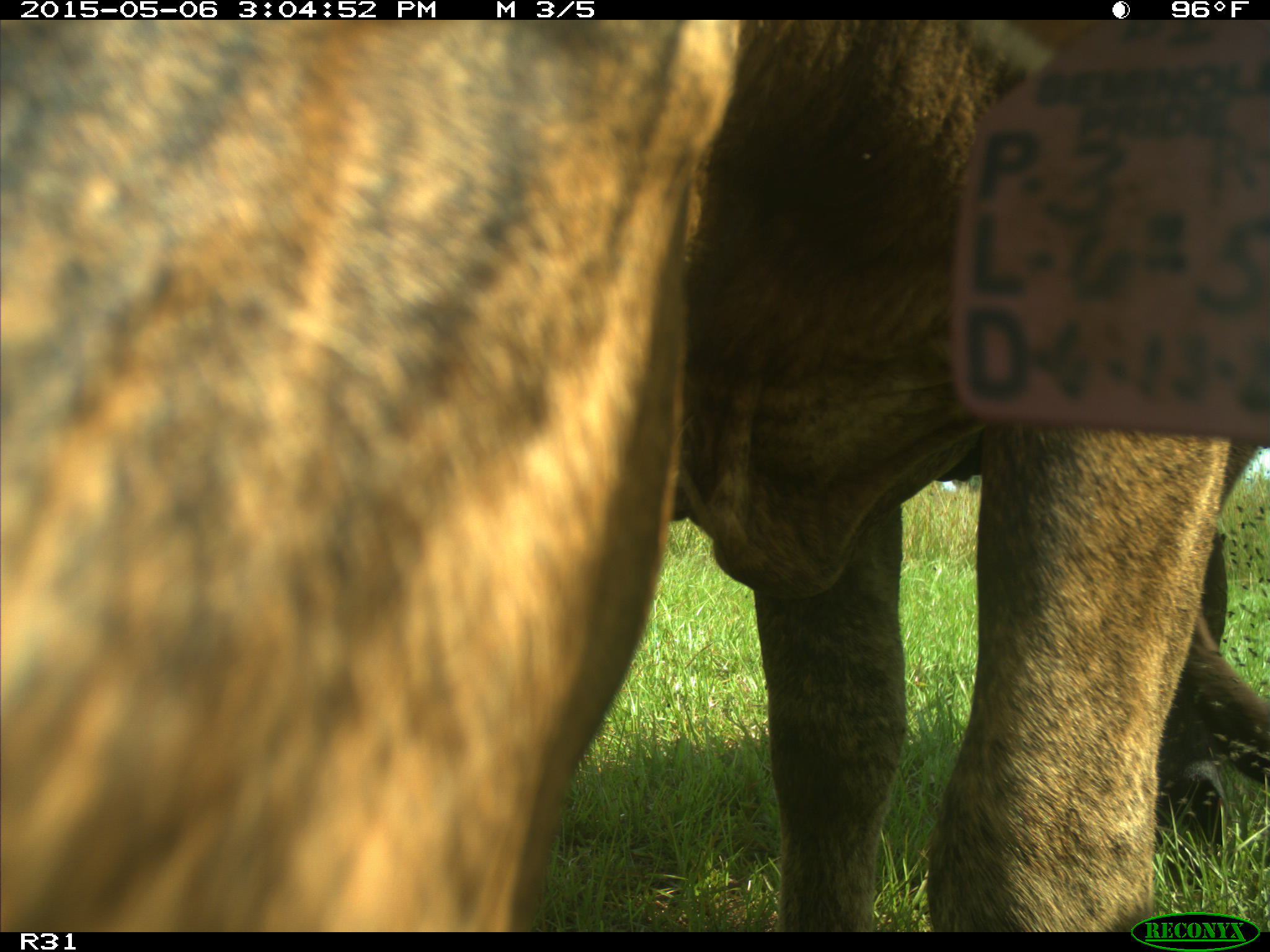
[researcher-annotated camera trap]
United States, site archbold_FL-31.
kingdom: Animalia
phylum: Chordata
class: Mammalia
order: Artiodactyla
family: Bovidae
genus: Bos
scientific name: Bos taurus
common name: domestic cow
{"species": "Bos taurus (domestic cow)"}